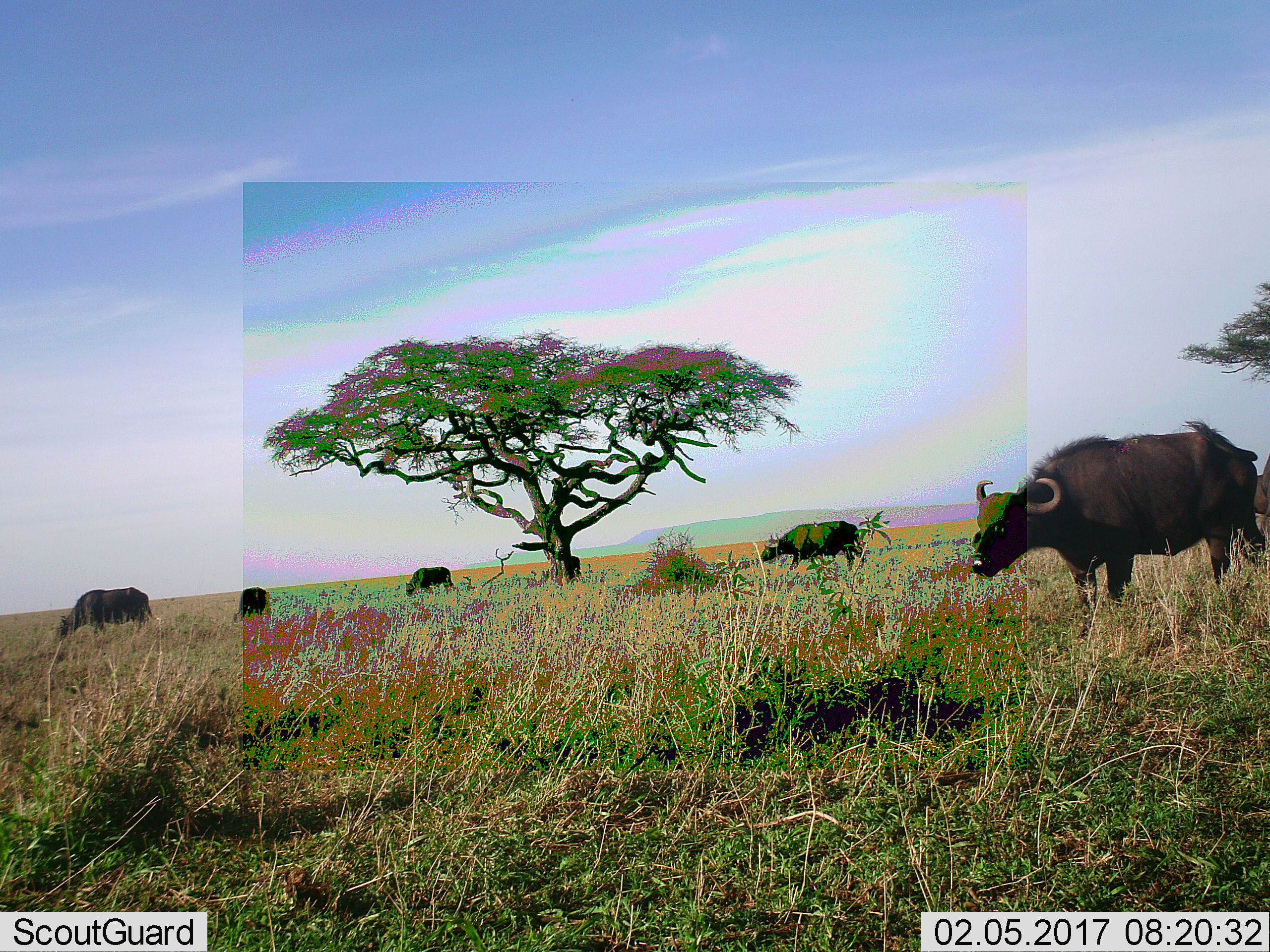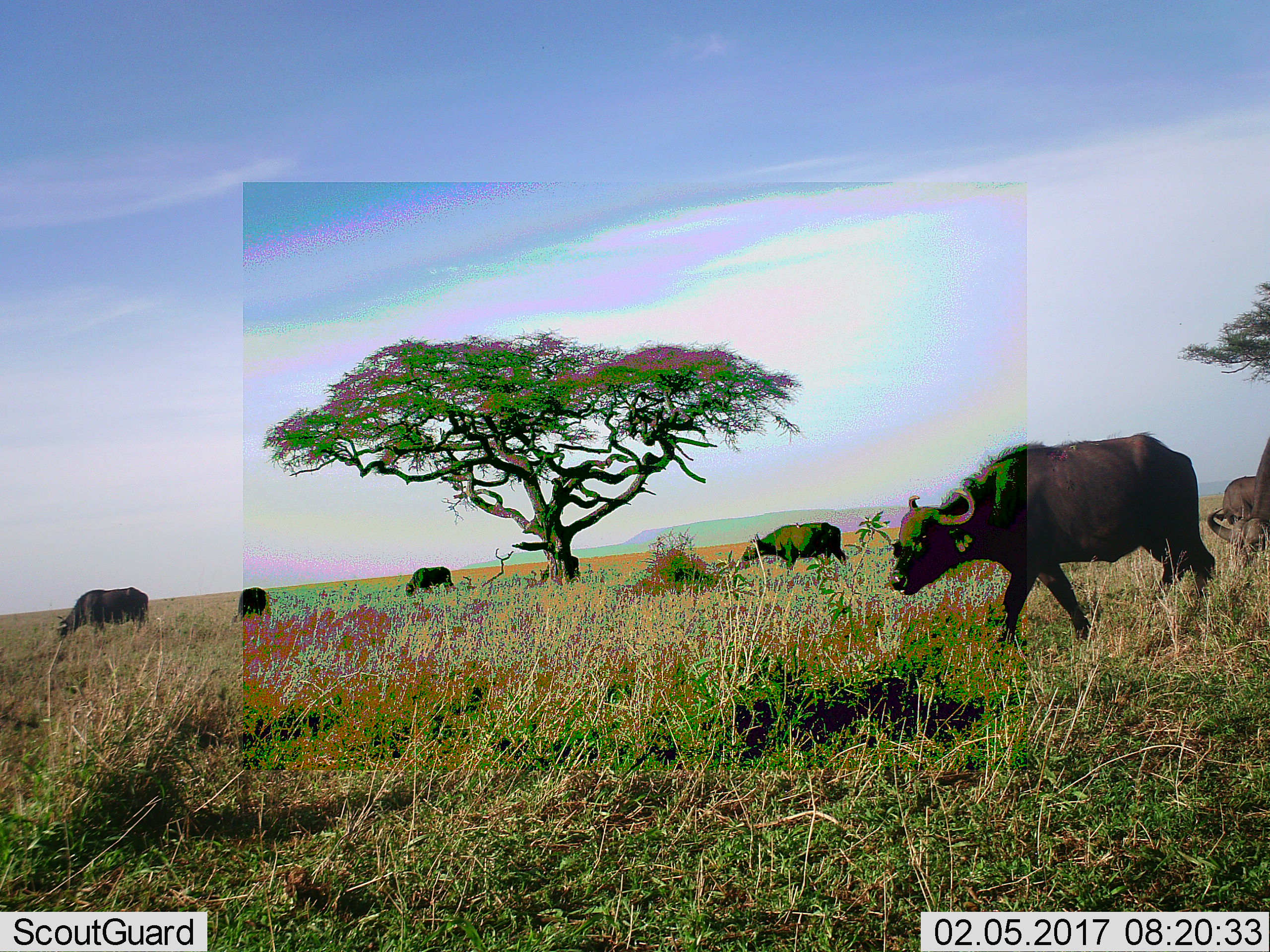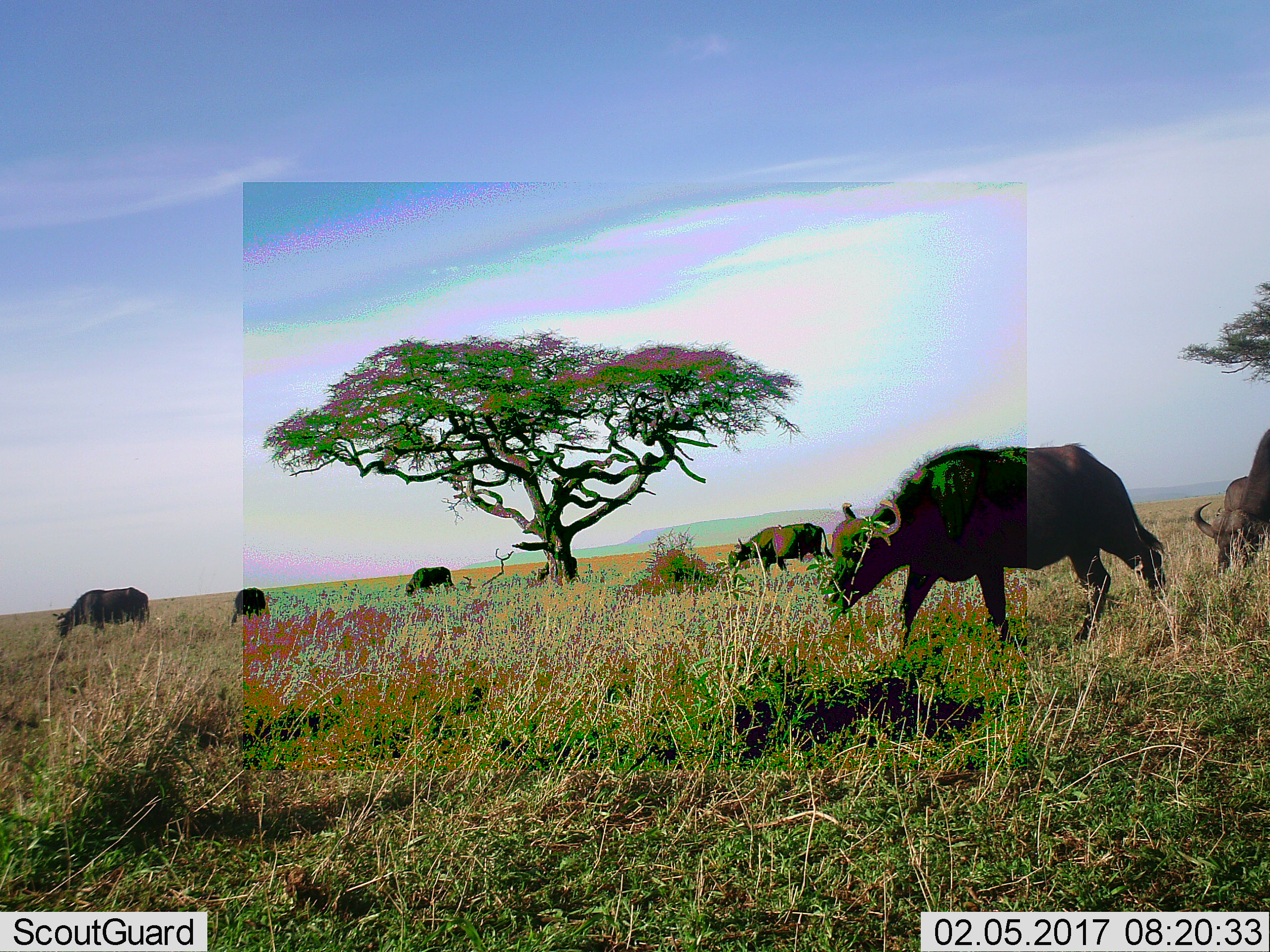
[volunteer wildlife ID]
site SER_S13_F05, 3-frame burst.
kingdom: Animalia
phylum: Chordata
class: Mammalia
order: Artiodactyla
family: Bovidae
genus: Syncerus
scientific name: Syncerus caffer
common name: african buffalo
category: buffalo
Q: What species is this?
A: Buffalo (african buffalo) (Syncerus caffer).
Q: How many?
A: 5.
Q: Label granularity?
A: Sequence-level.